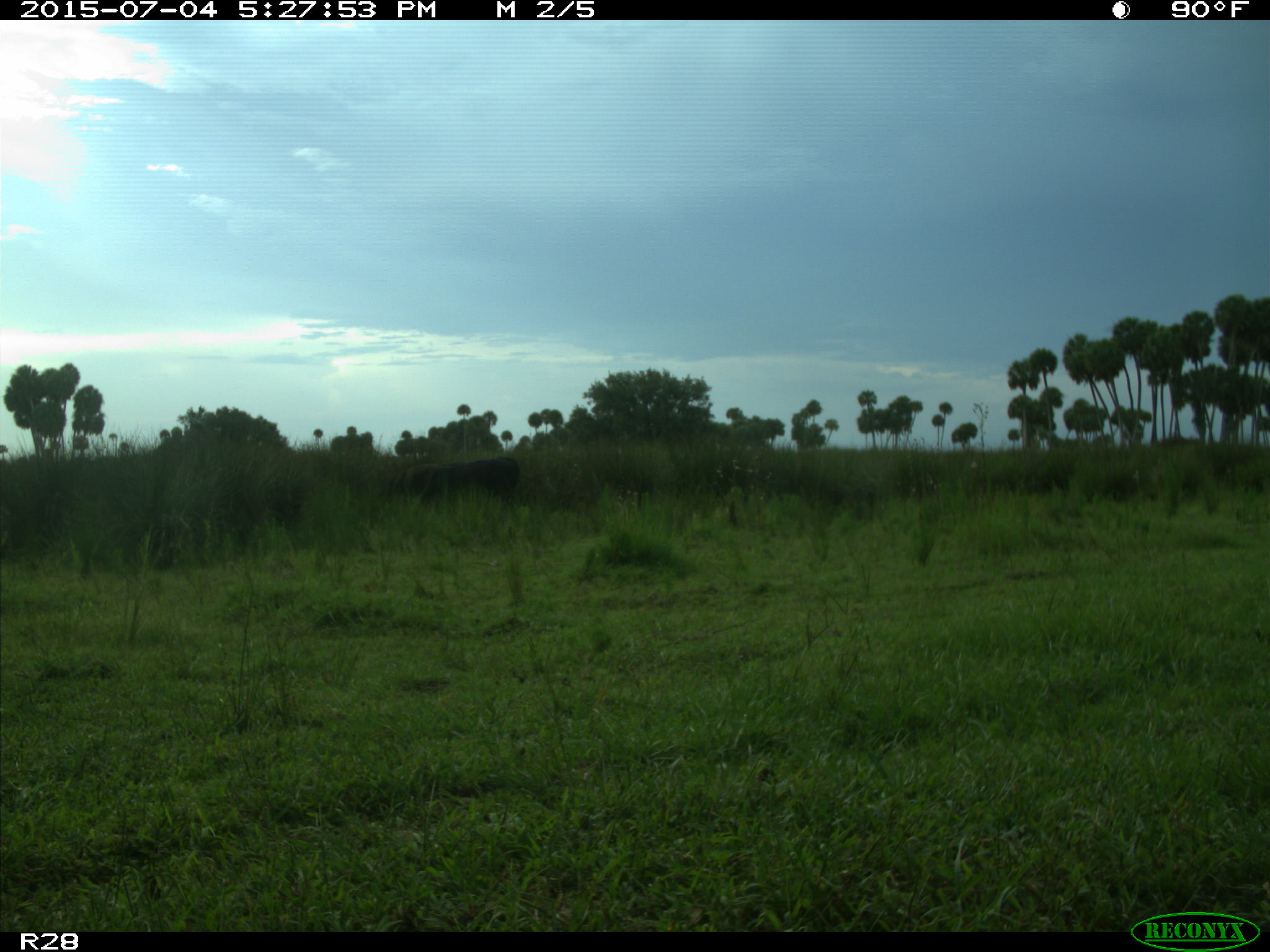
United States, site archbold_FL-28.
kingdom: Animalia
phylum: Chordata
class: Mammalia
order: Artiodactyla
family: Bovidae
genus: Bos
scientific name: Bos taurus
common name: domestic cow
Bos taurus (domestic cow).